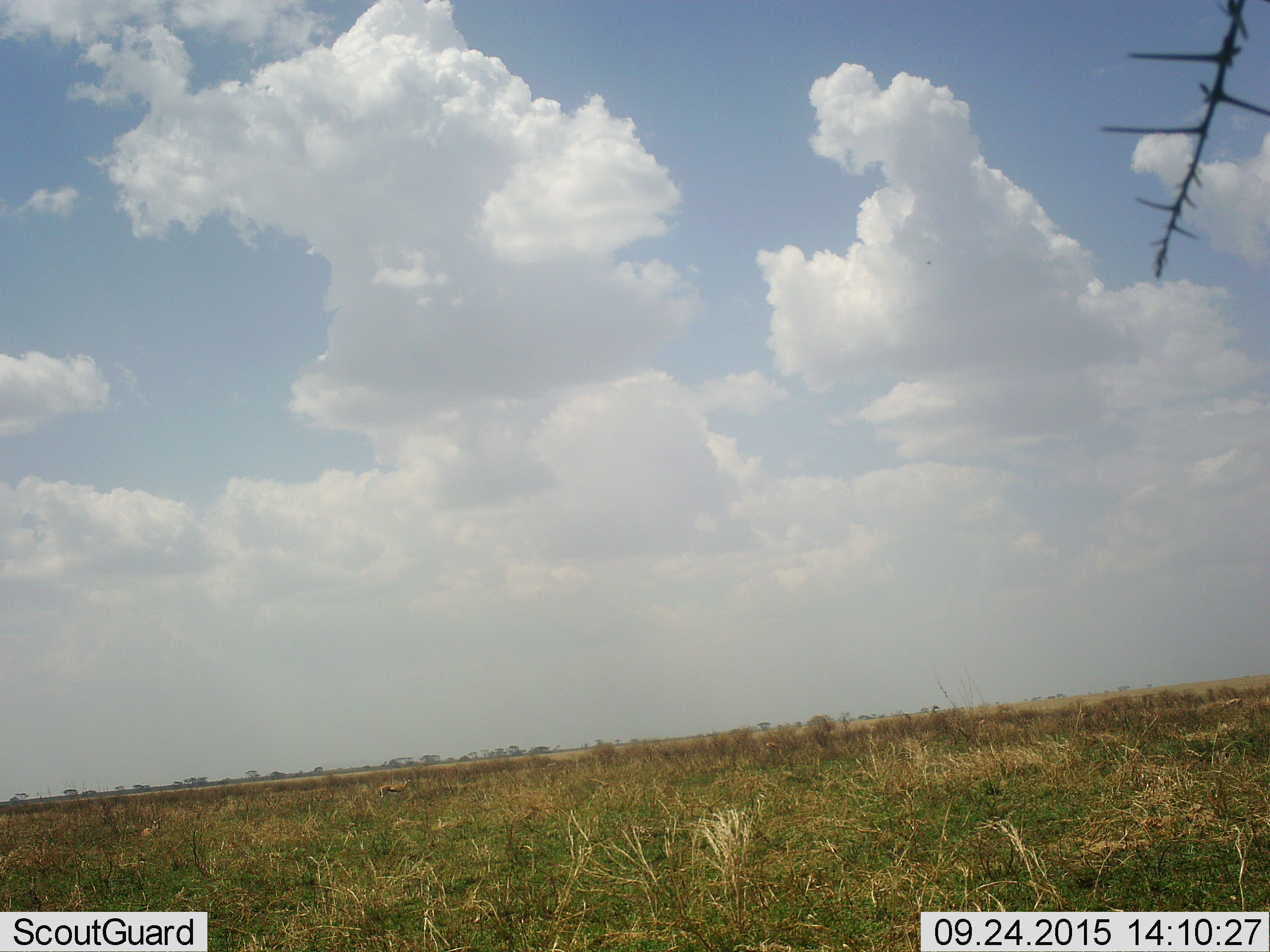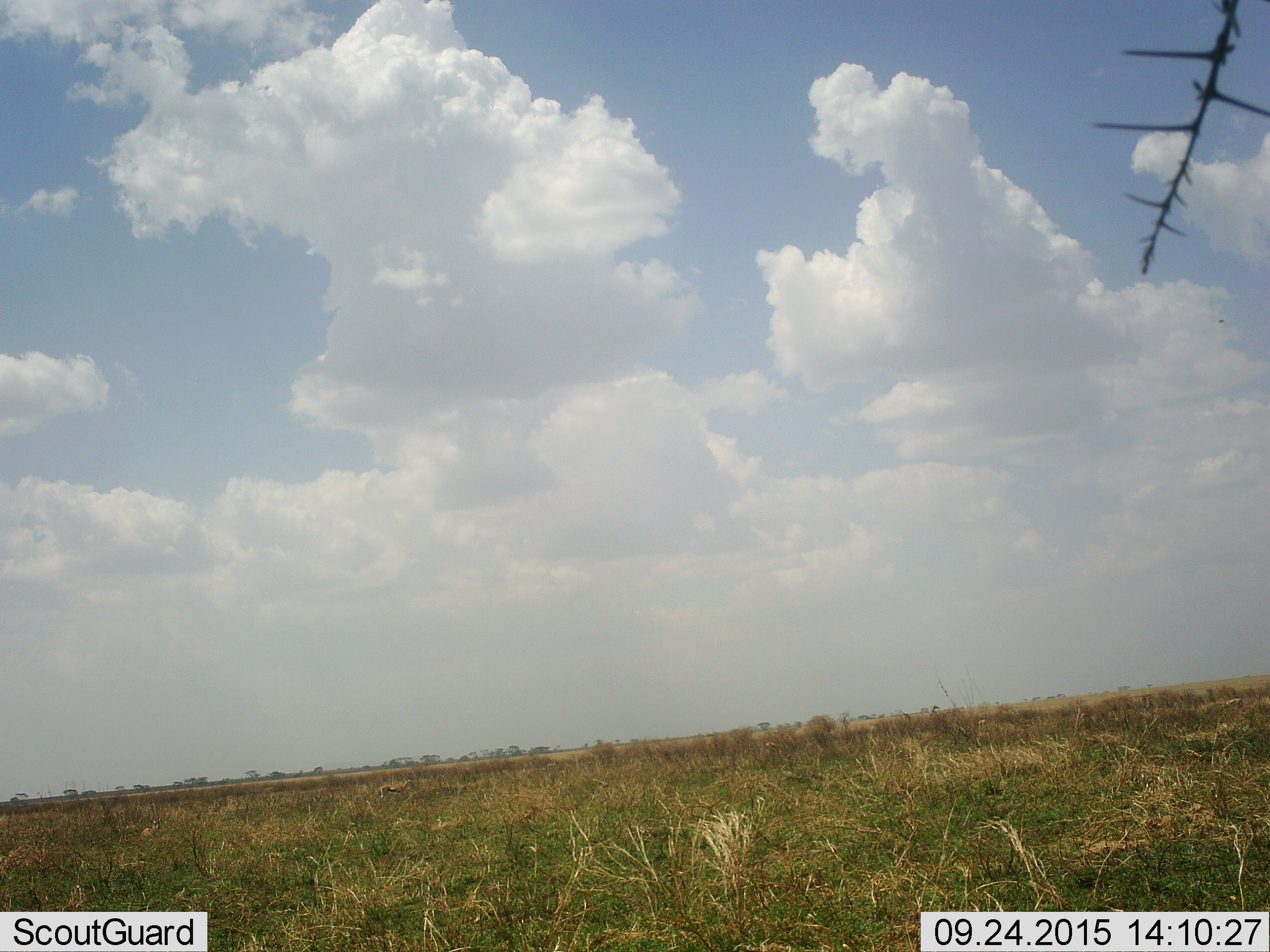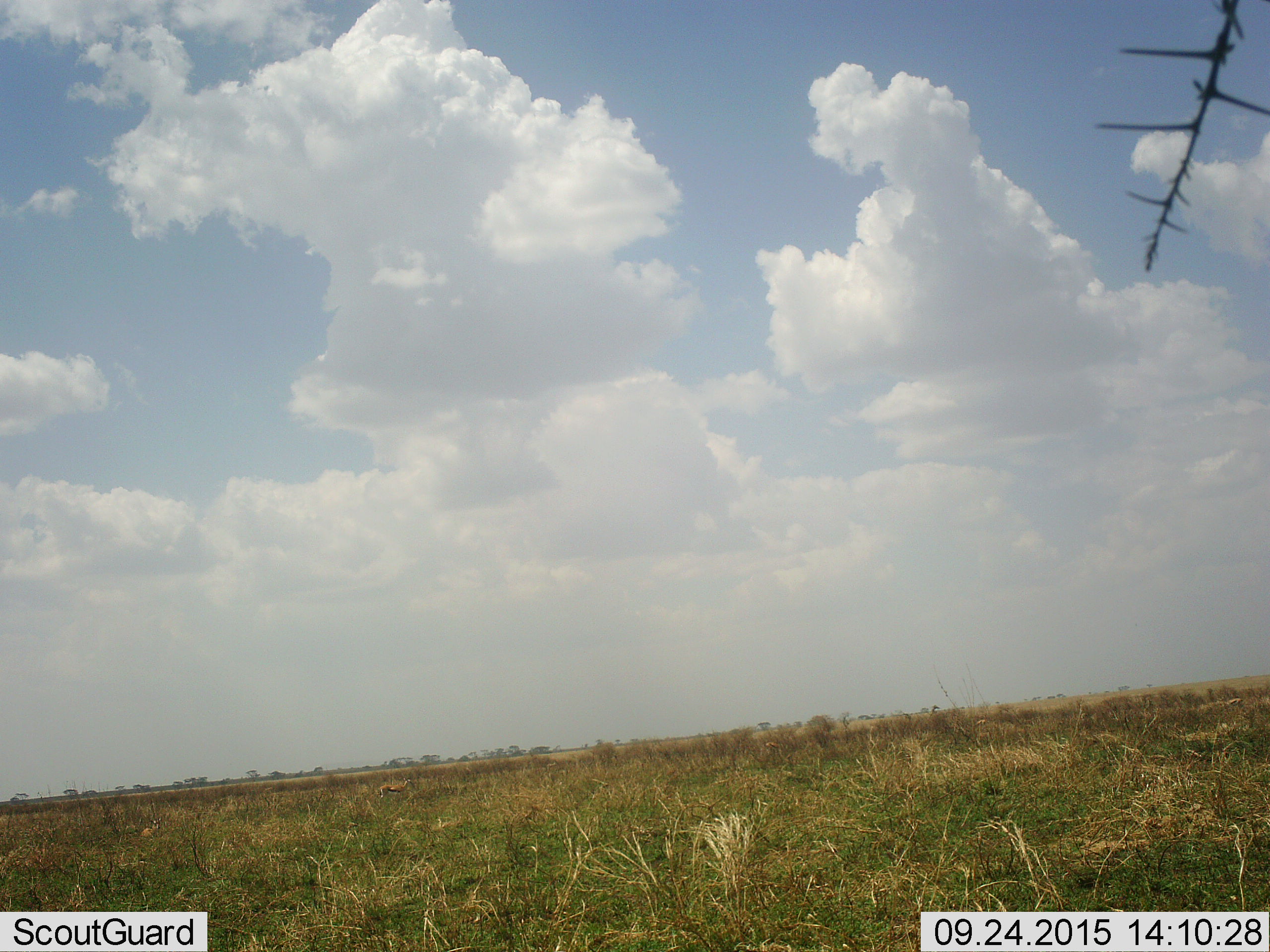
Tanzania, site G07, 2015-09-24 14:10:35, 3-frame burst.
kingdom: Animalia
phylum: Chordata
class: Mammalia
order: Artiodactyla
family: Bovidae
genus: Eudorcas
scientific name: Eudorcas thomsonii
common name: thomson's gazelle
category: gazellethomsons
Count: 4.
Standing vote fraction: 86%.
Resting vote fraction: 57%.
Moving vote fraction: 0%.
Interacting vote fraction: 0%.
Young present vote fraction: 0%.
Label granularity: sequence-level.